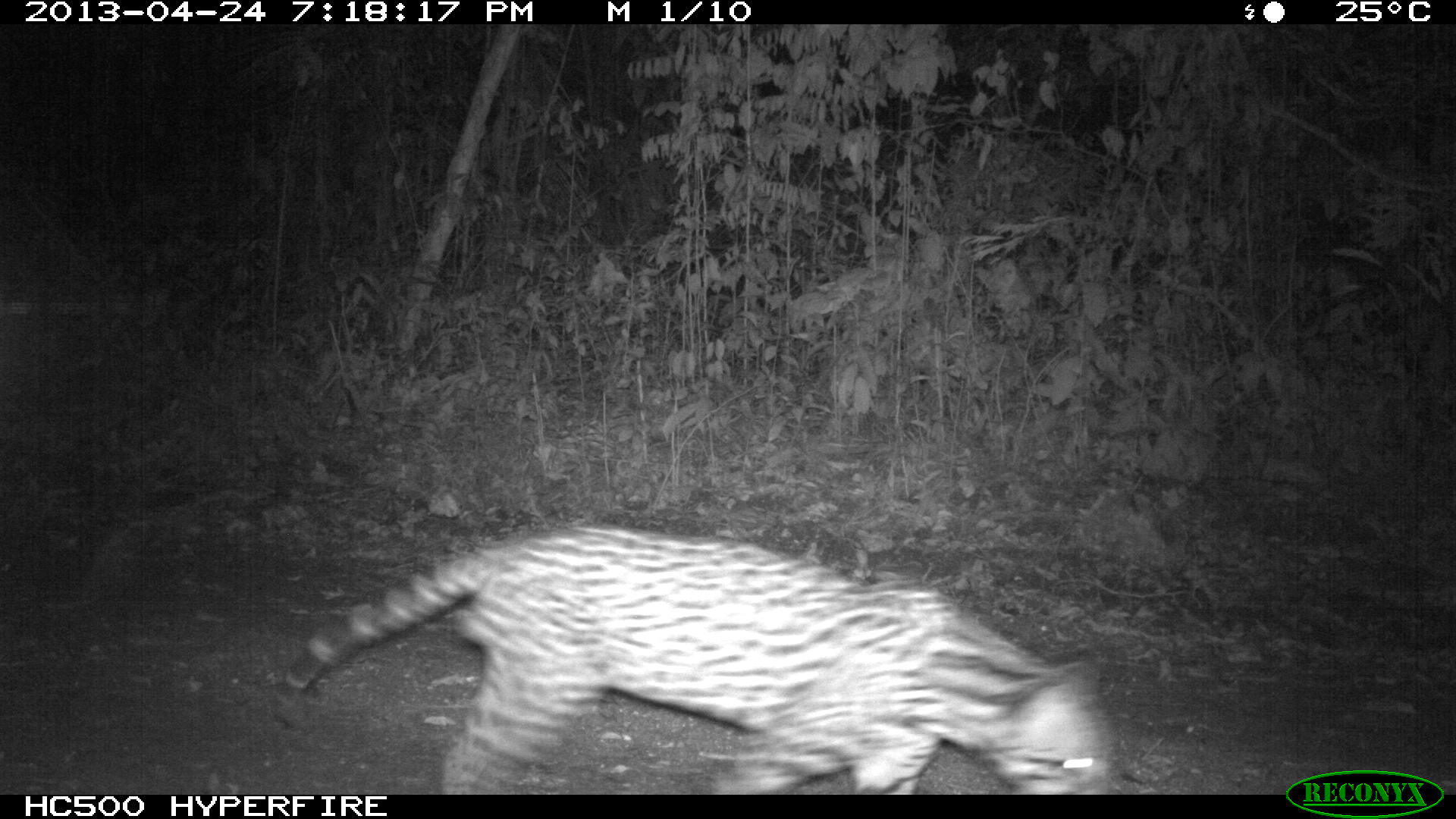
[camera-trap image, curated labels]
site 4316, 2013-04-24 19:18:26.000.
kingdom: Animalia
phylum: Chordata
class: Mammalia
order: Carnivora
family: Felidae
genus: Leopardus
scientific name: Leopardus pardalis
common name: ocelot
Leopardus pardalis (ocelot), count 1.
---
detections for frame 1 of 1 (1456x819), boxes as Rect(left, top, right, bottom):
leopardus pardalis: Rect(281, 521, 1112, 794)